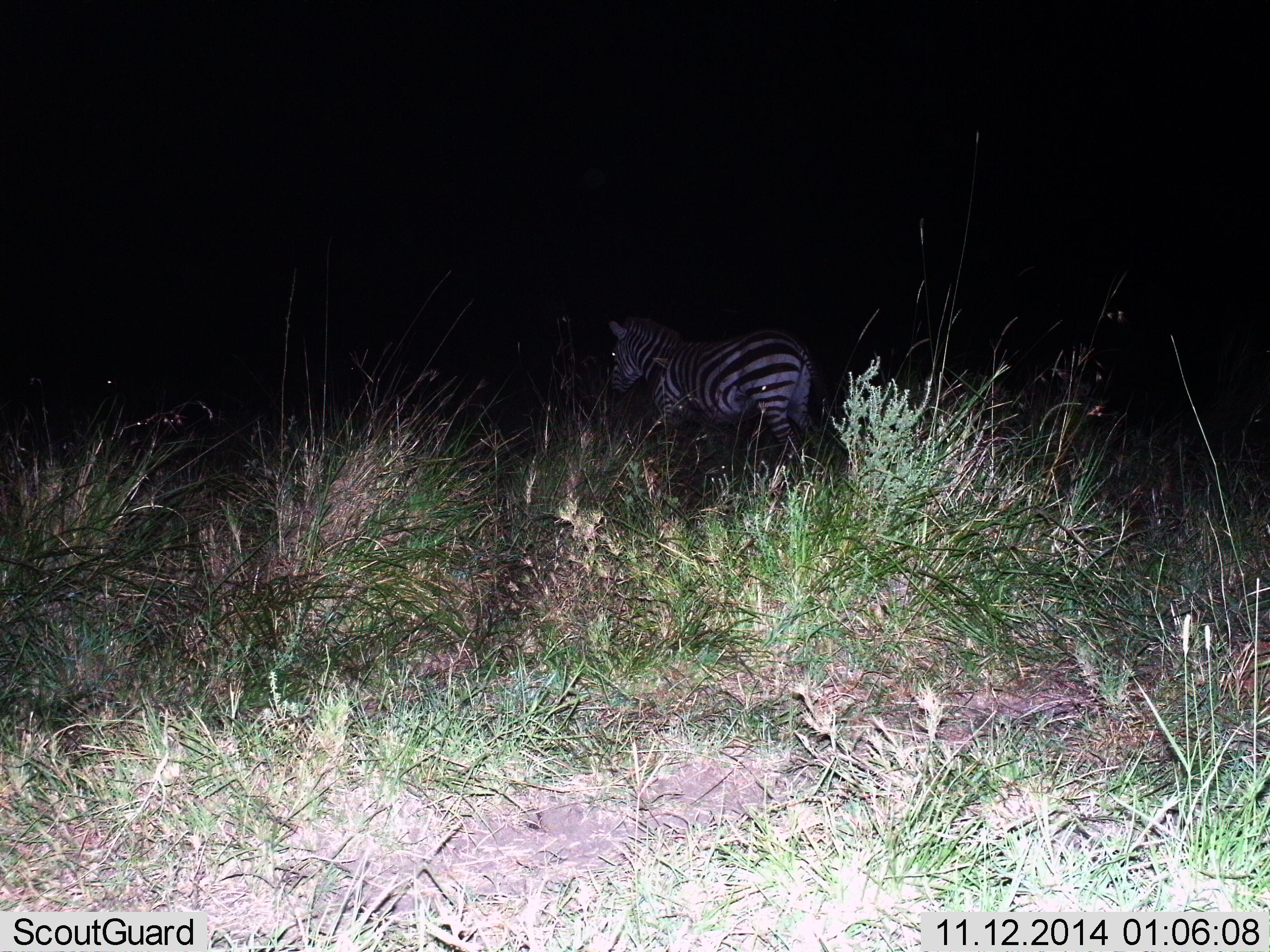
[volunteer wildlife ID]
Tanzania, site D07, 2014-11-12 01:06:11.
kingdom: Animalia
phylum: Chordata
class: Mammalia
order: Perissodactyla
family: Equidae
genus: Equus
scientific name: Equus quagga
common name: plains zebra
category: zebra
Zebra (plains zebra) (Equus quagga), count 1. Behavior (volunteer vote fractions): standing 40%, resting 0%, moving 60%, interacting 0%. Young present (vote fraction): 0%. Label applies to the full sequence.